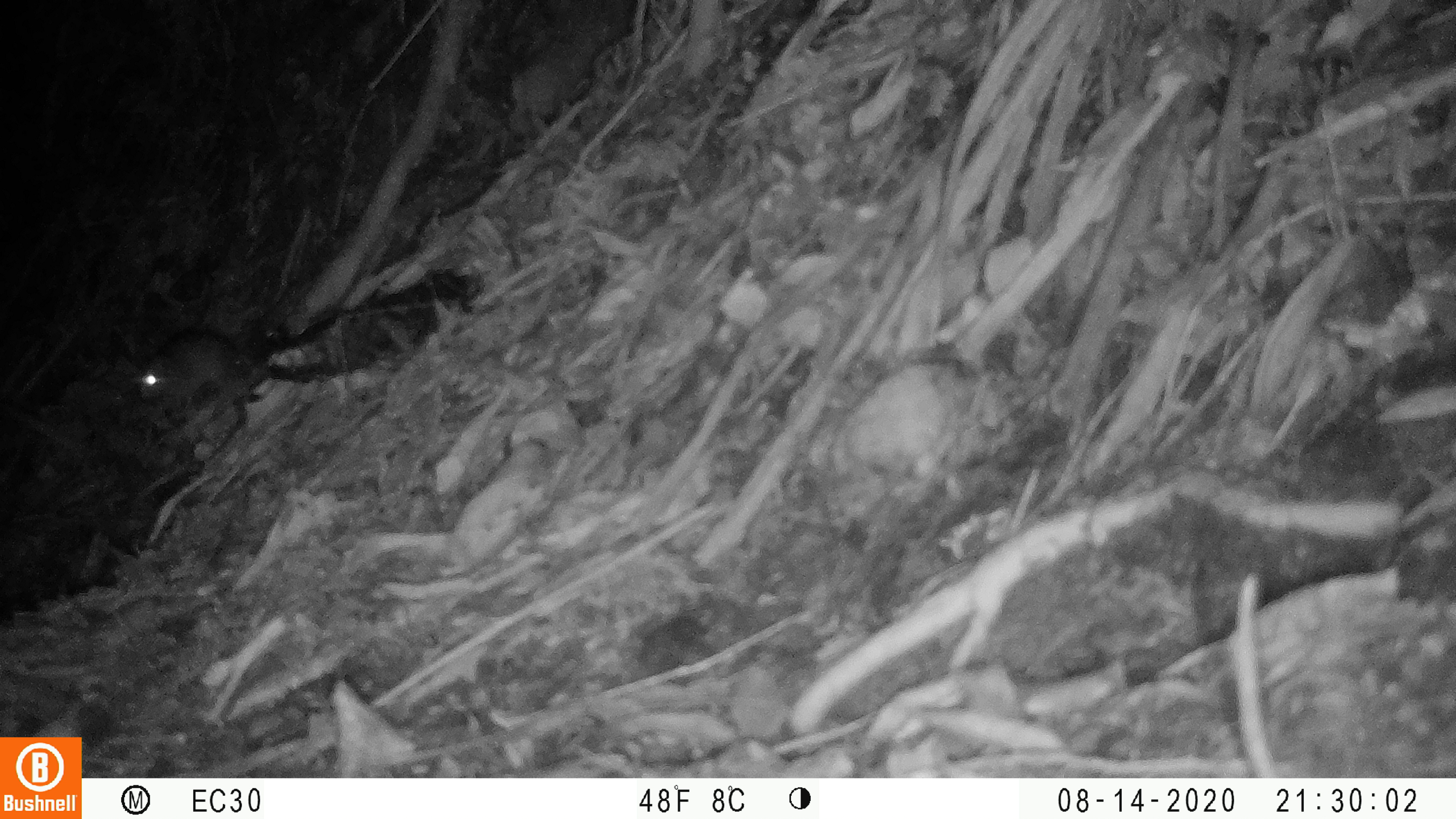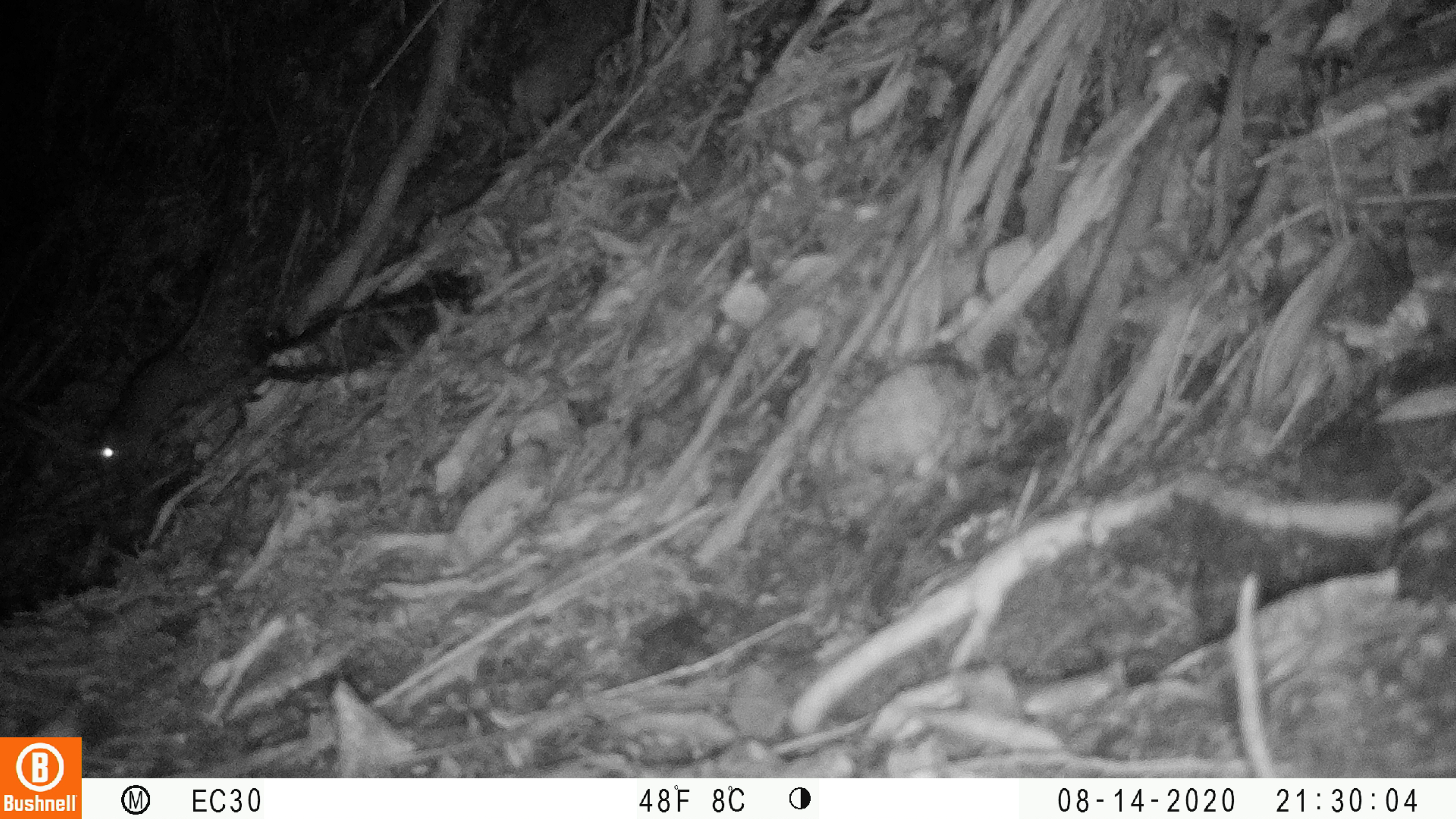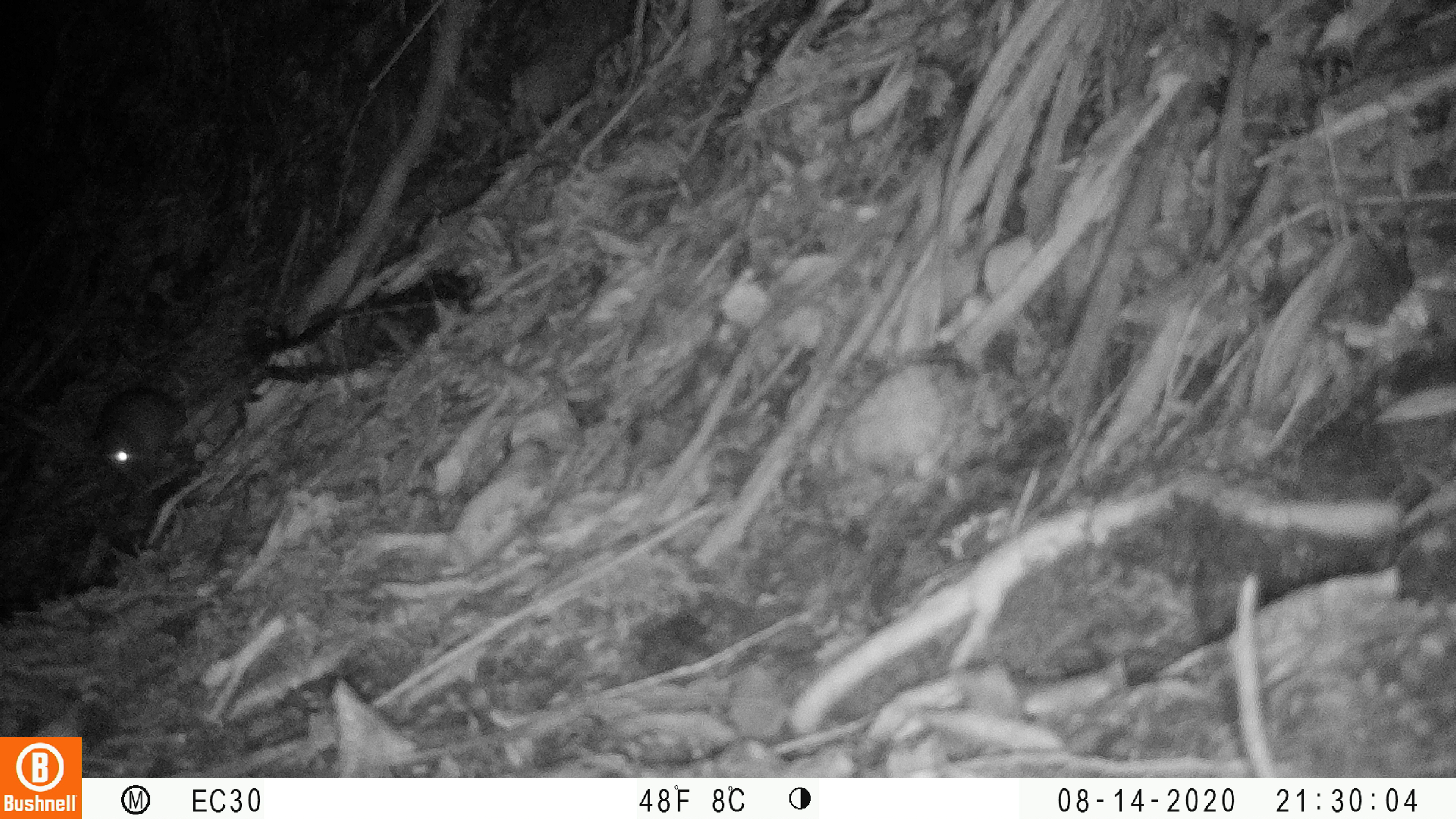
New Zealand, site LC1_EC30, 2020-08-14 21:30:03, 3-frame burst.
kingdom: Animalia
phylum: Chordata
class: Mammalia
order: Rodentia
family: Muridae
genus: Rattus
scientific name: Rattus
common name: rat